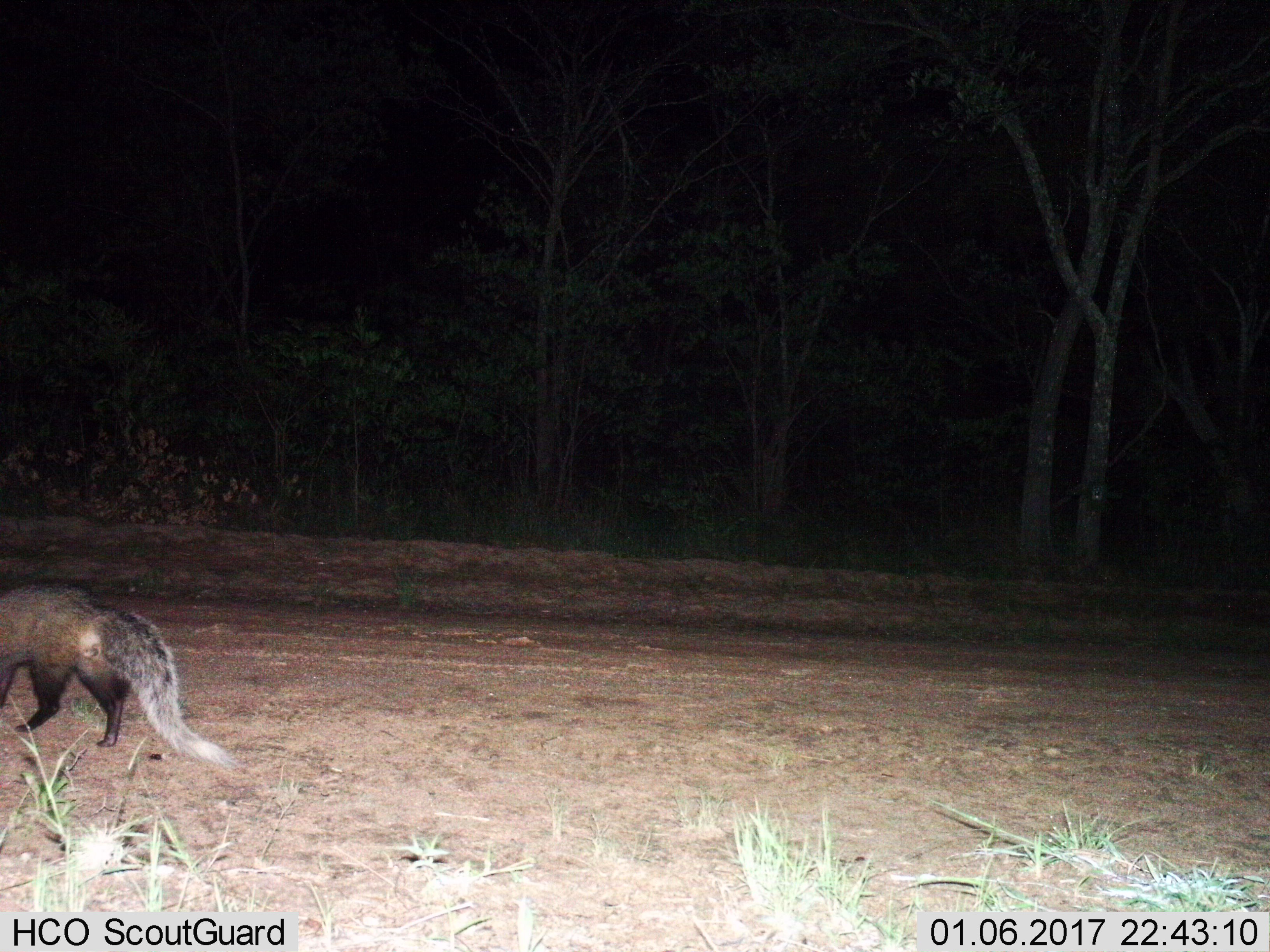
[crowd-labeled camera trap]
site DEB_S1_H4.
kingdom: Animalia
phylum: Chordata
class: Mammalia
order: Carnivora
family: Herpestidae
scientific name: Herpestidae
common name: mongoose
Mongoose (Herpestidae), count 1. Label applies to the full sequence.